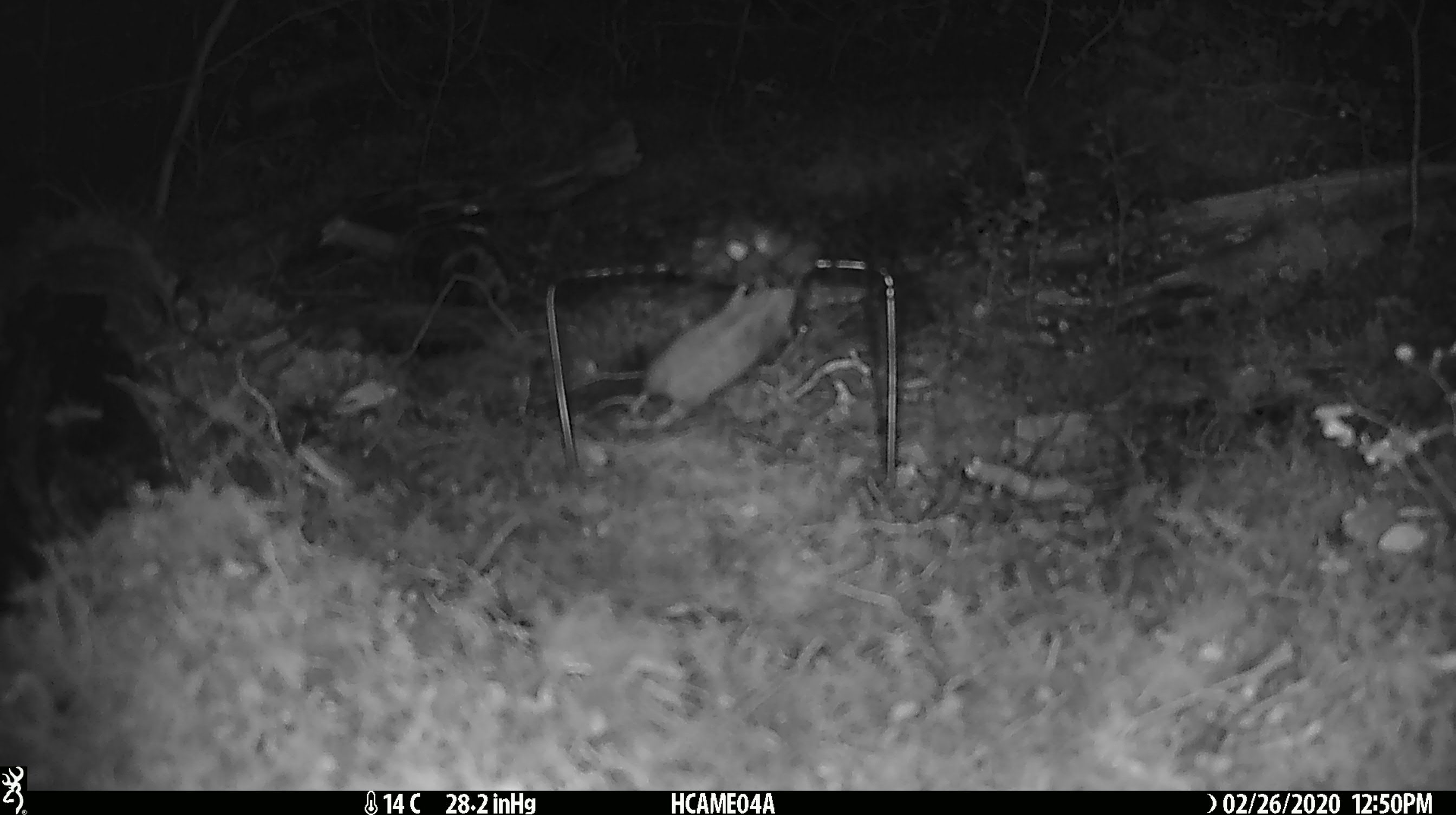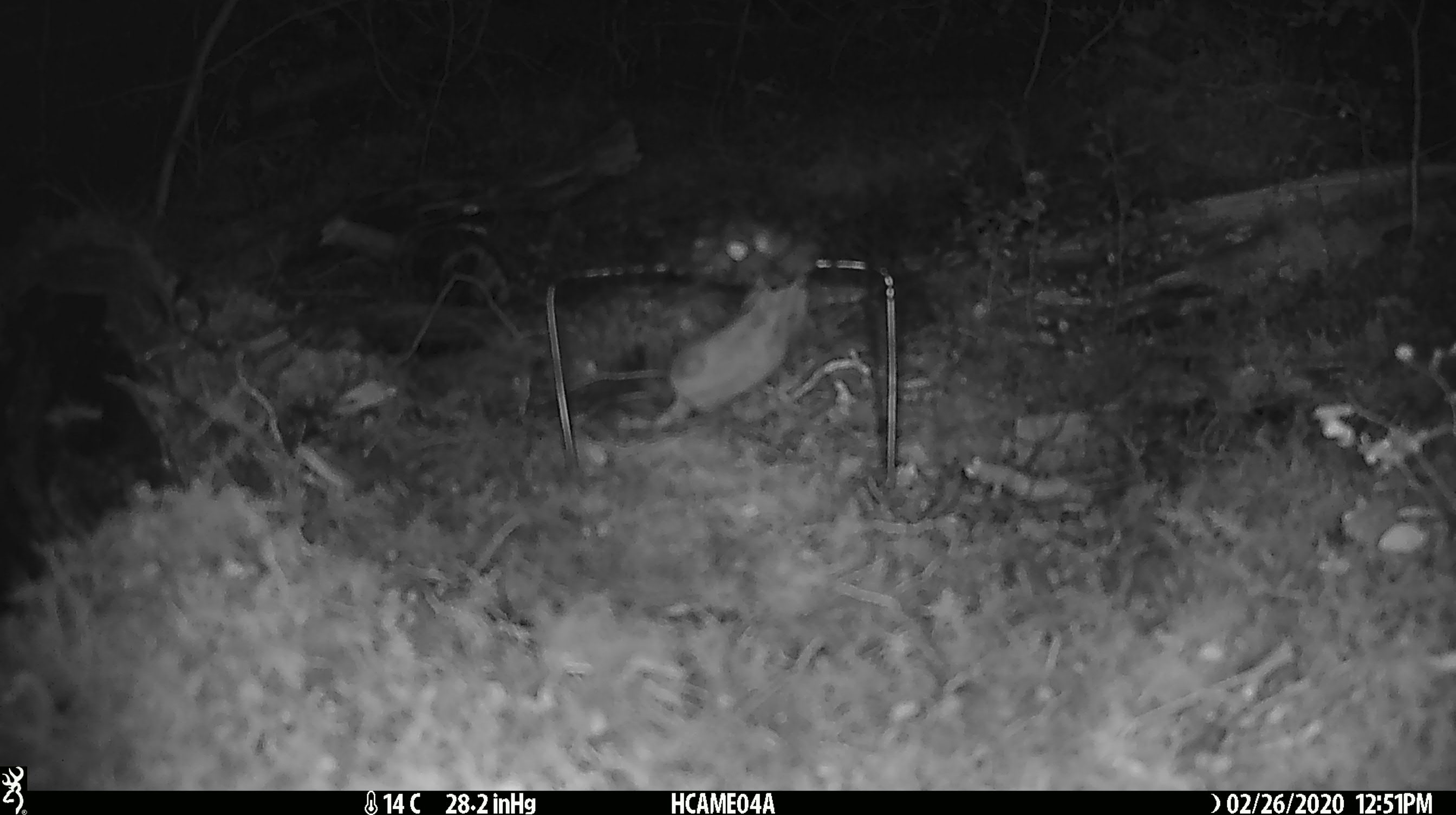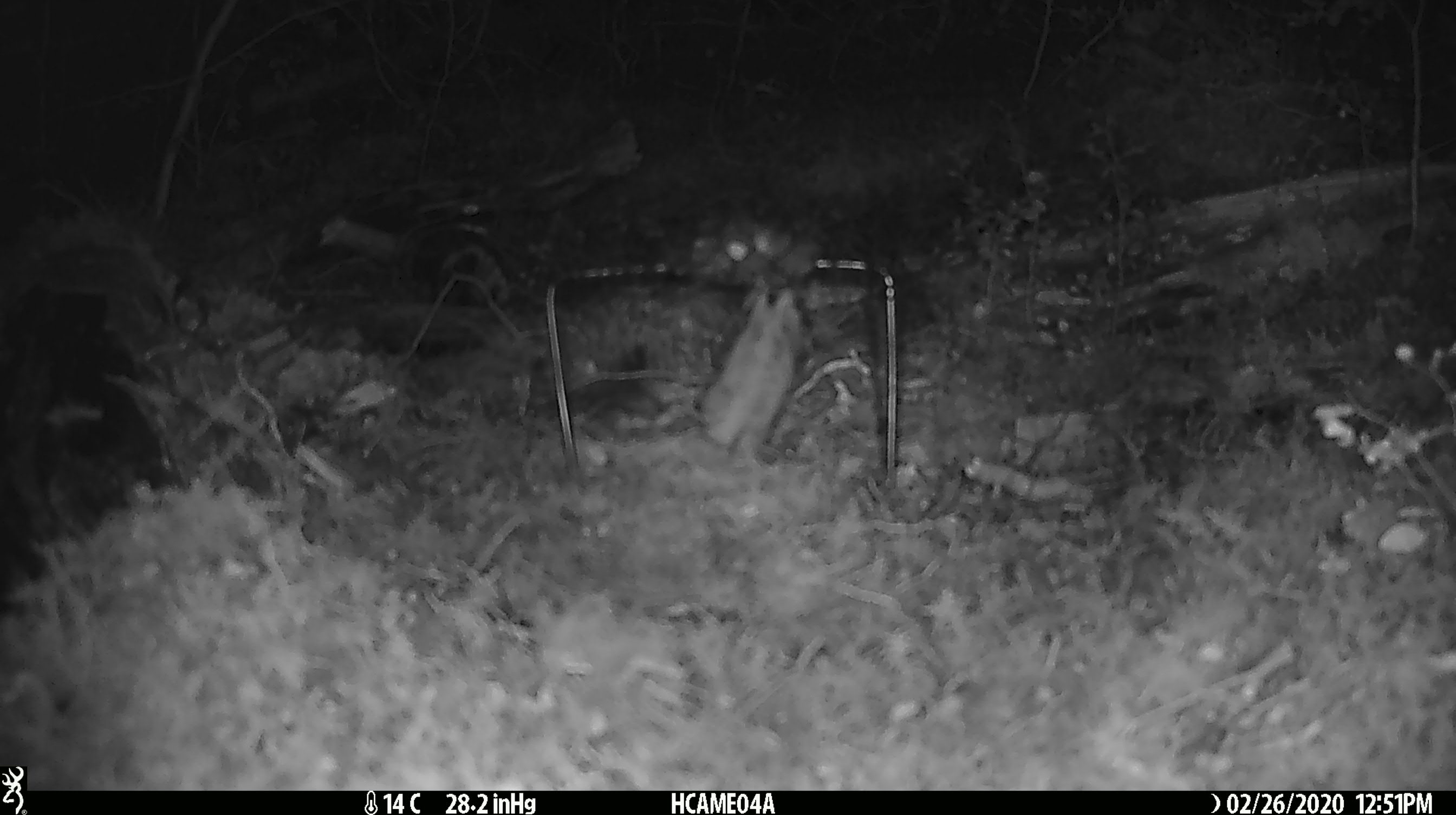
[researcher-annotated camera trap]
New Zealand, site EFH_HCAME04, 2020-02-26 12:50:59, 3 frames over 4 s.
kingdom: Animalia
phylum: Chordata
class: Mammalia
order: Rodentia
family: Muridae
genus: Mus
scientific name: Mus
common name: mouse